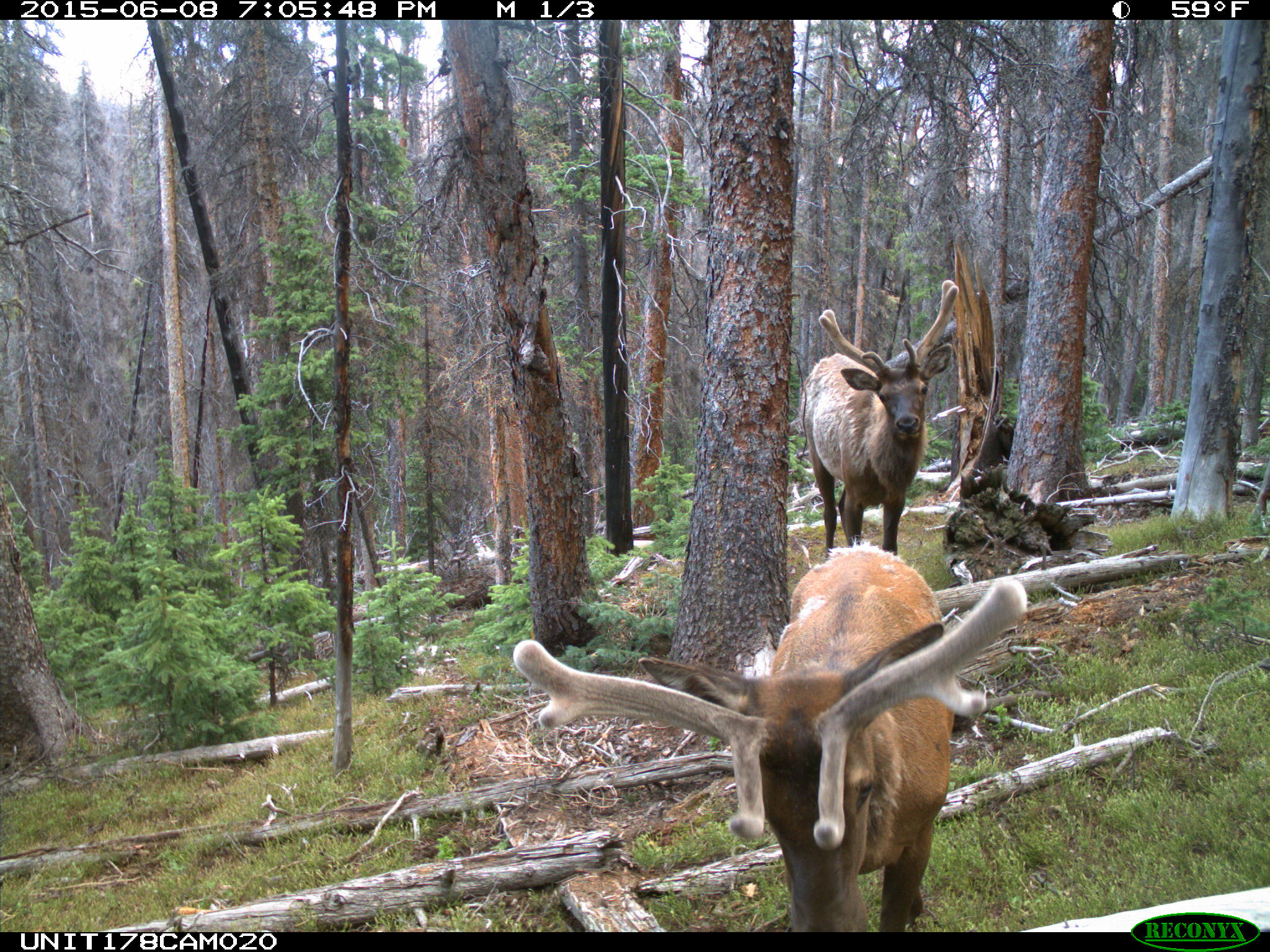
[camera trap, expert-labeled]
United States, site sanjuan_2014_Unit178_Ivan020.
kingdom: Animalia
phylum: Chordata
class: Mammalia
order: Artiodactyla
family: Cervidae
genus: Cervus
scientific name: Cervus elaphus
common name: red deer